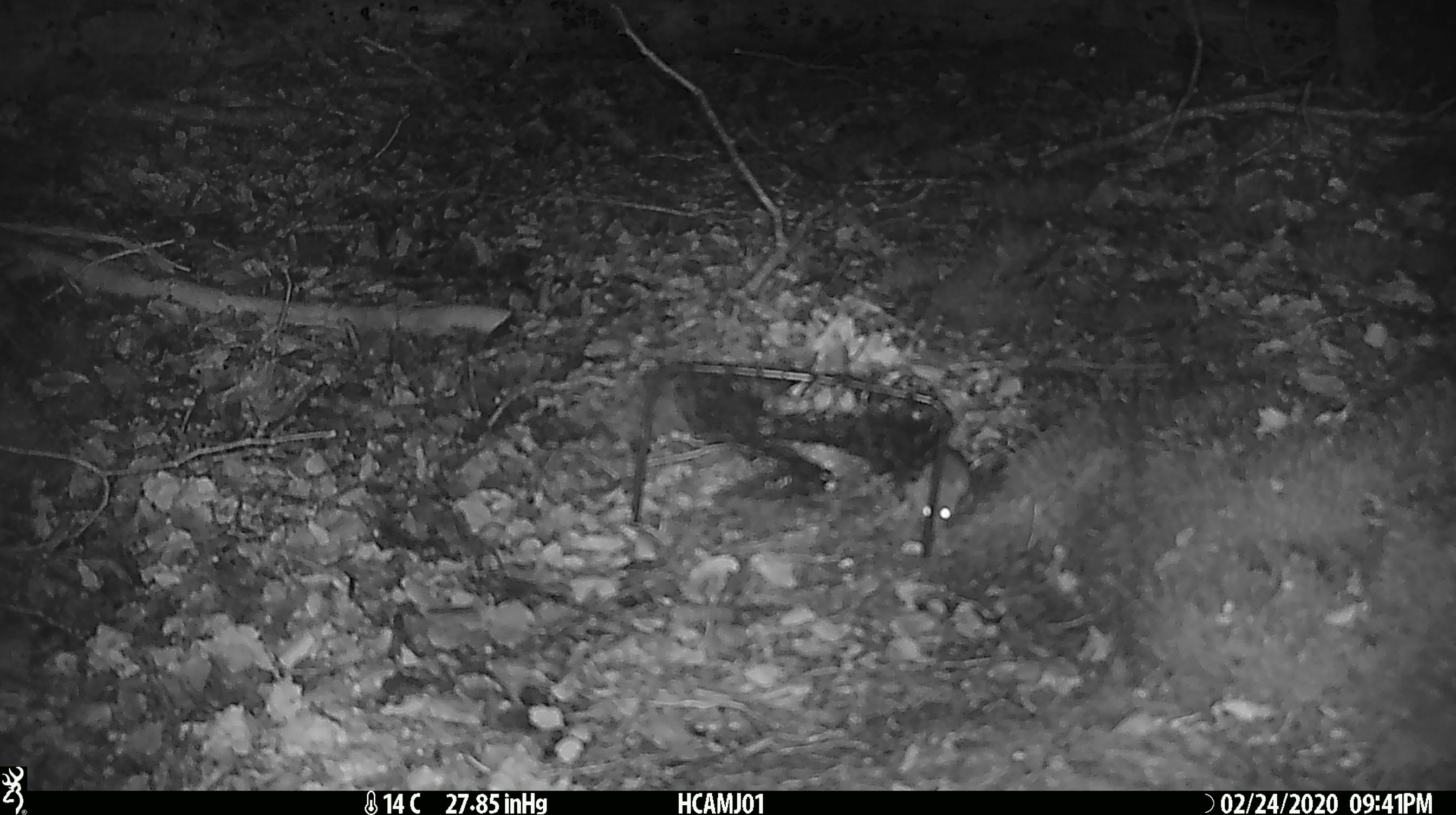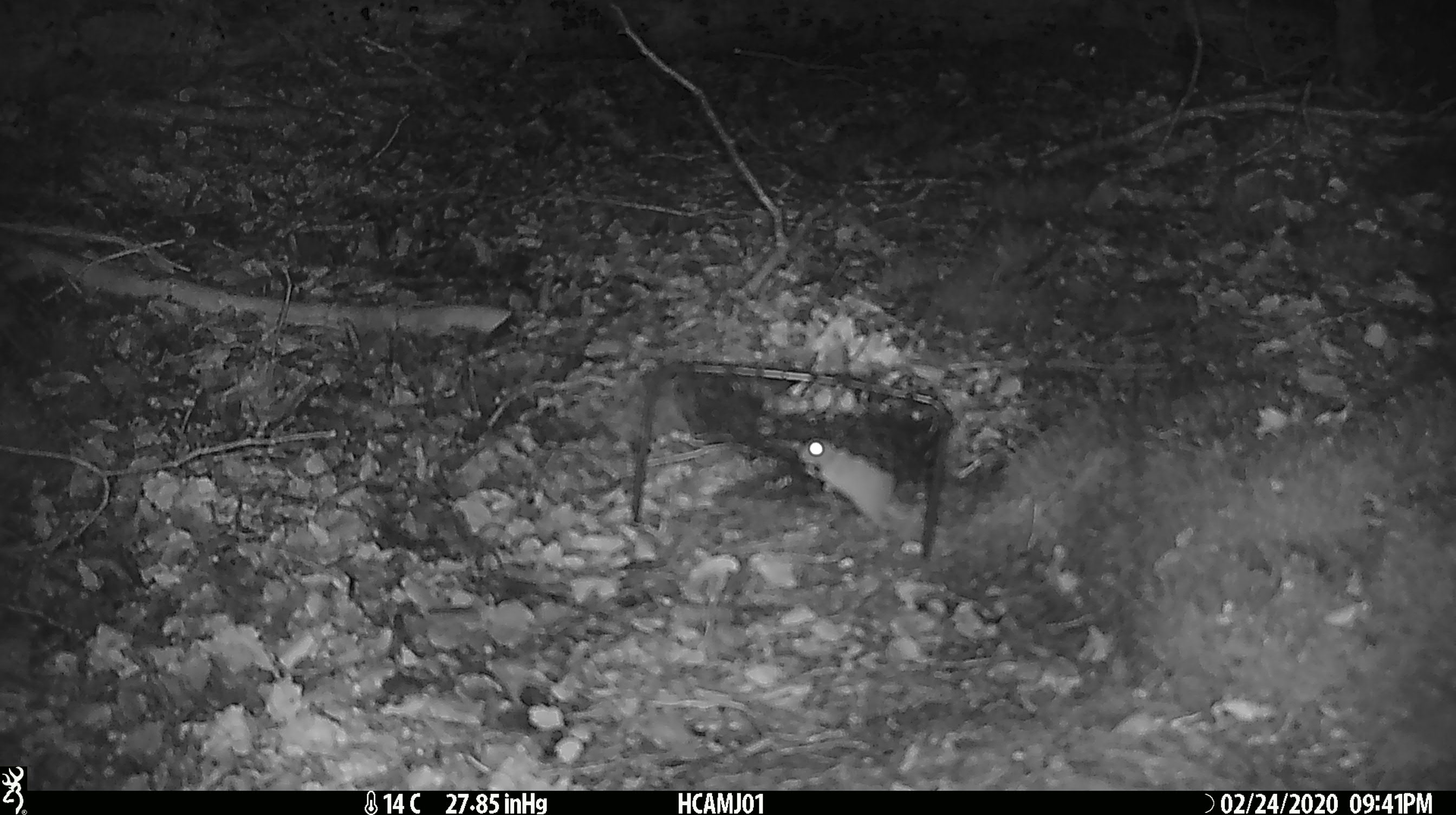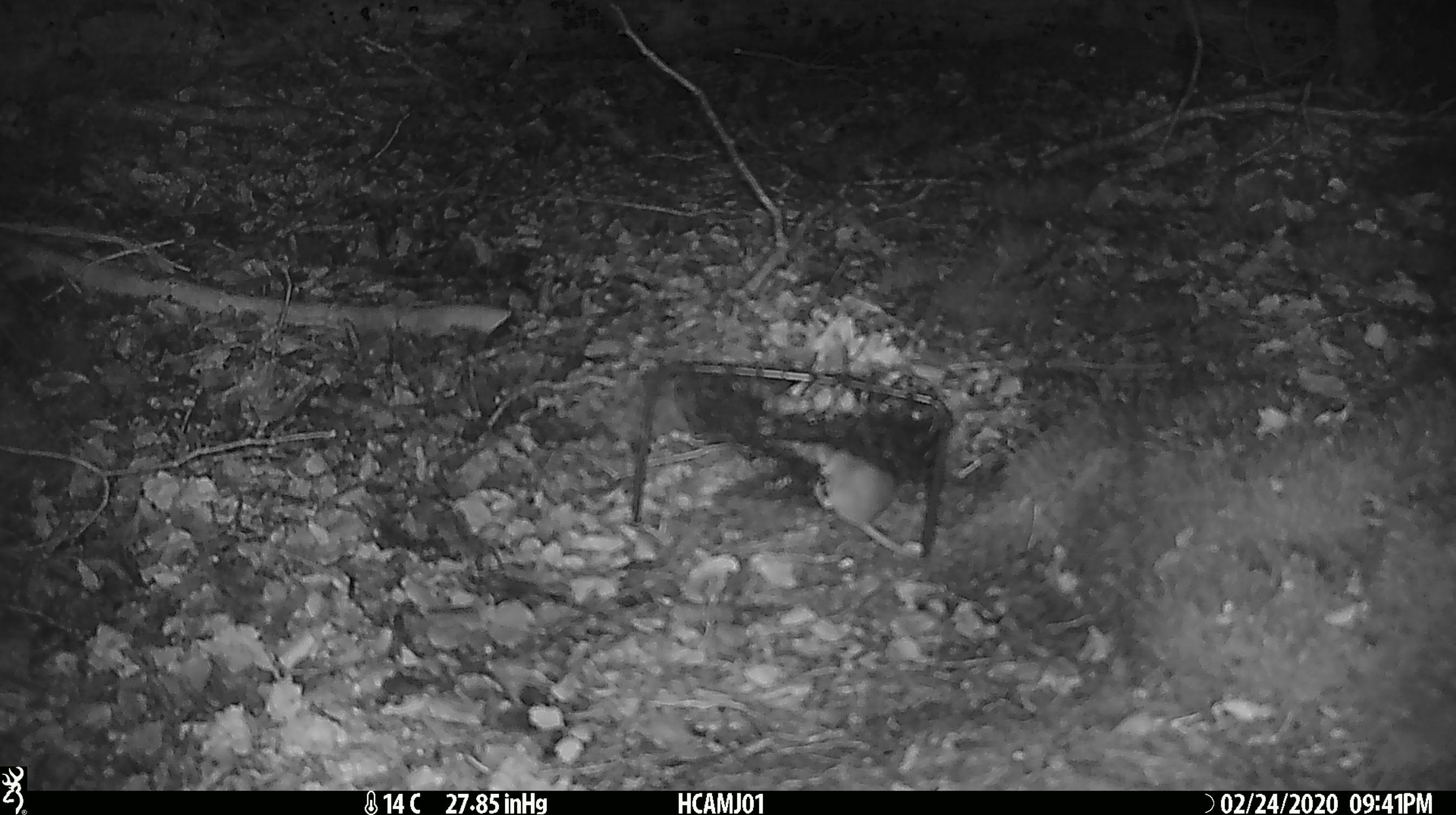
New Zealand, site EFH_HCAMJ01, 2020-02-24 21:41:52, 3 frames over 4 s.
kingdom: Animalia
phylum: Chordata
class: Mammalia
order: Rodentia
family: Muridae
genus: Mus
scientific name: Mus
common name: mouse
Mouse (Mus).